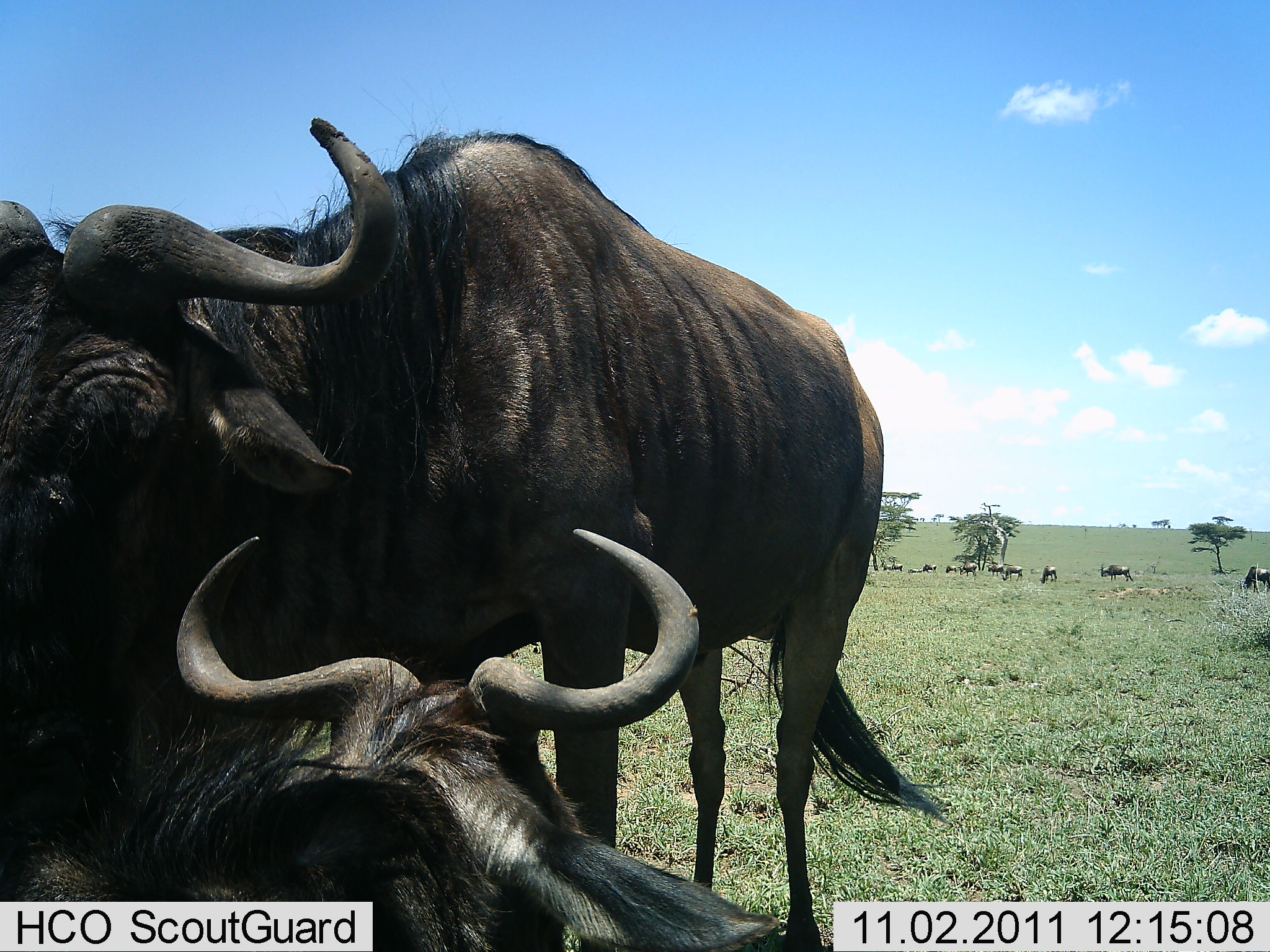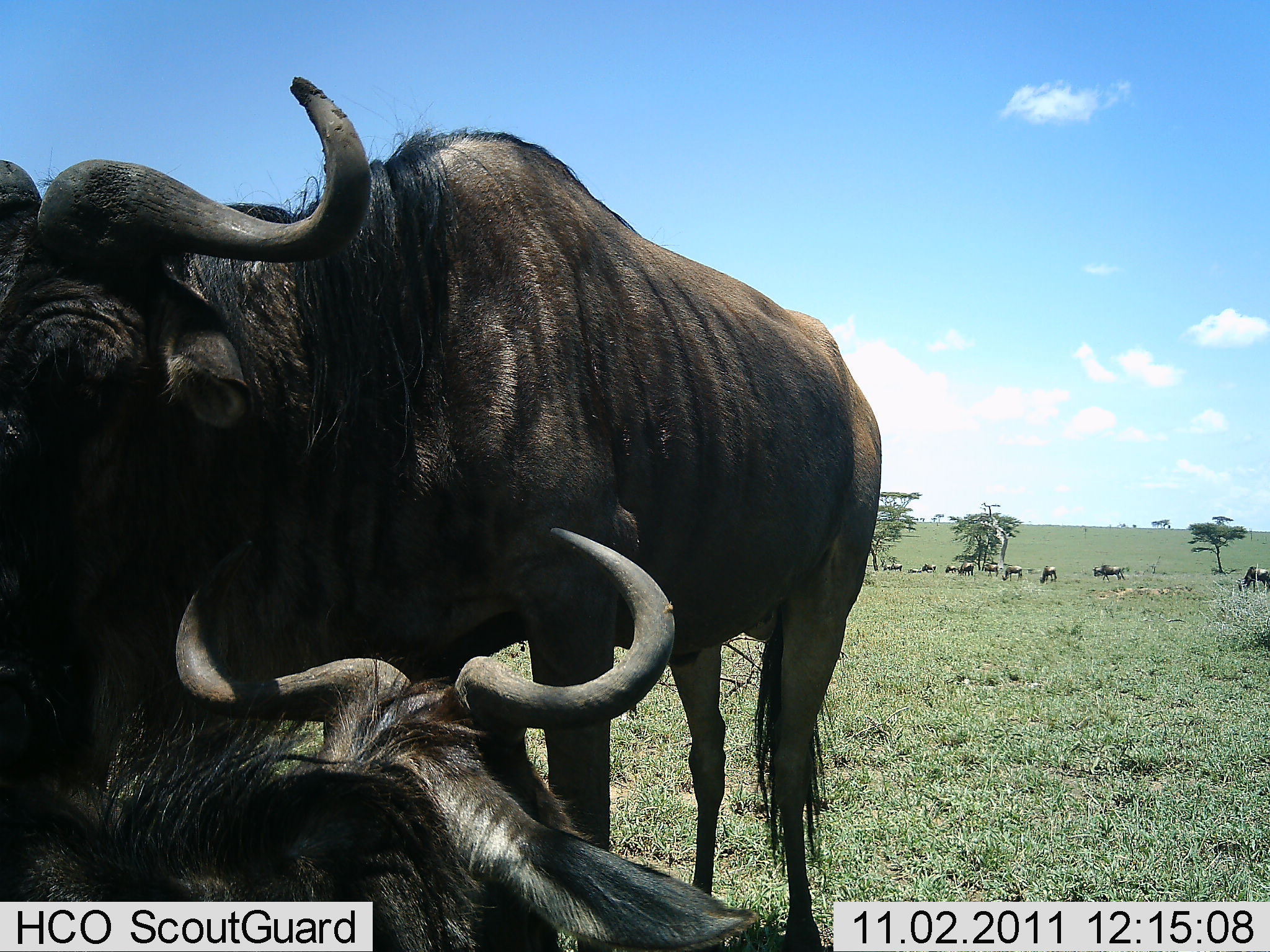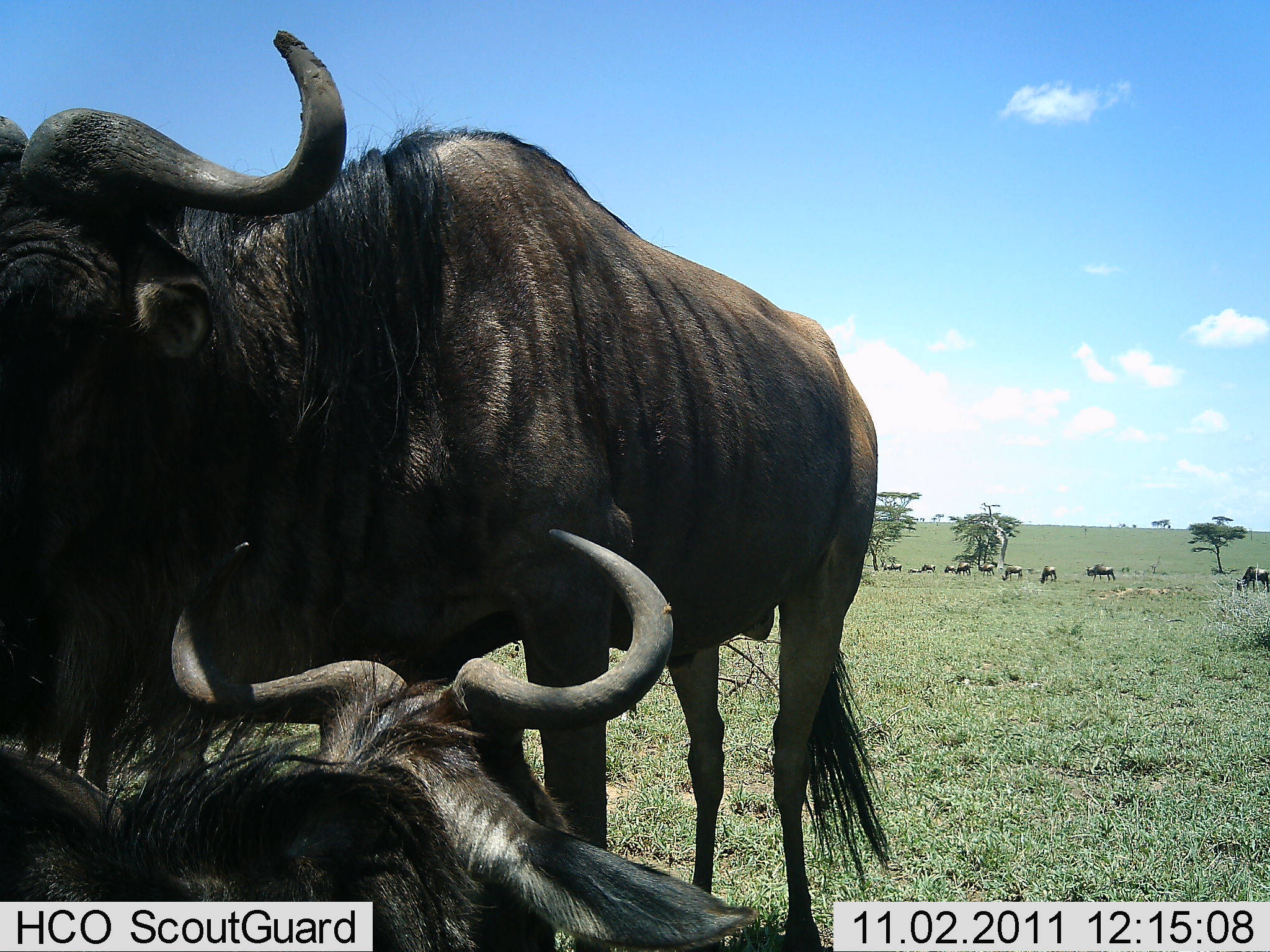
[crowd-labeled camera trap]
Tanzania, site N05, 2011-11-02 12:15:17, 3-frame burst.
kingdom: Animalia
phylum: Chordata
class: Mammalia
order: Artiodactyla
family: Bovidae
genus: Connochaetes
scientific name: Connochaetes taurinus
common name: blue wildebeest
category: wildebeest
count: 11-50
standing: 58%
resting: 67%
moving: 17%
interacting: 58%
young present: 0%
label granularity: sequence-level